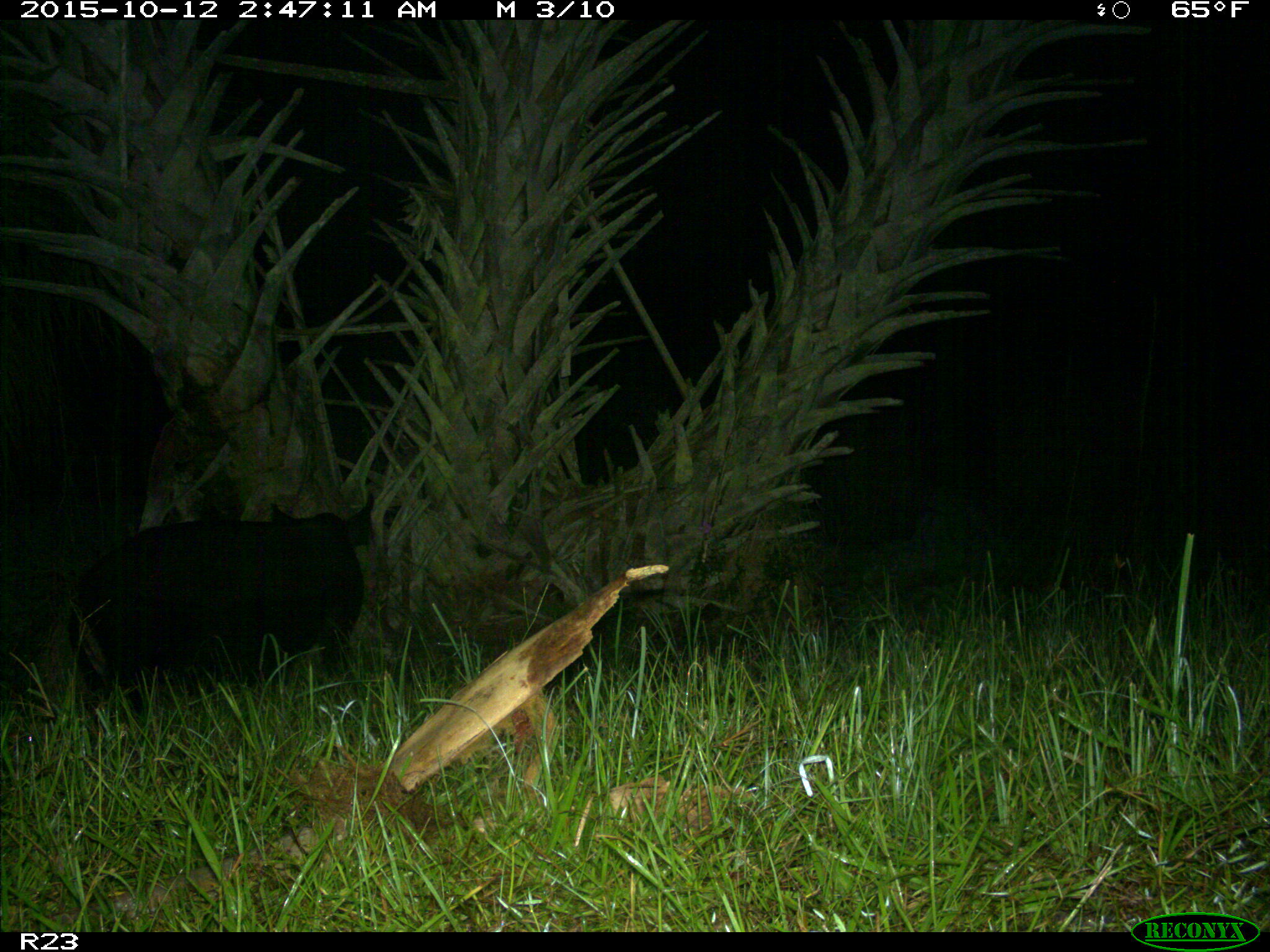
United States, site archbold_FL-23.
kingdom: Animalia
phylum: Chordata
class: Mammalia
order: Artiodactyla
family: Suidae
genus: Sus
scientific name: Sus scrofa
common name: wild boar